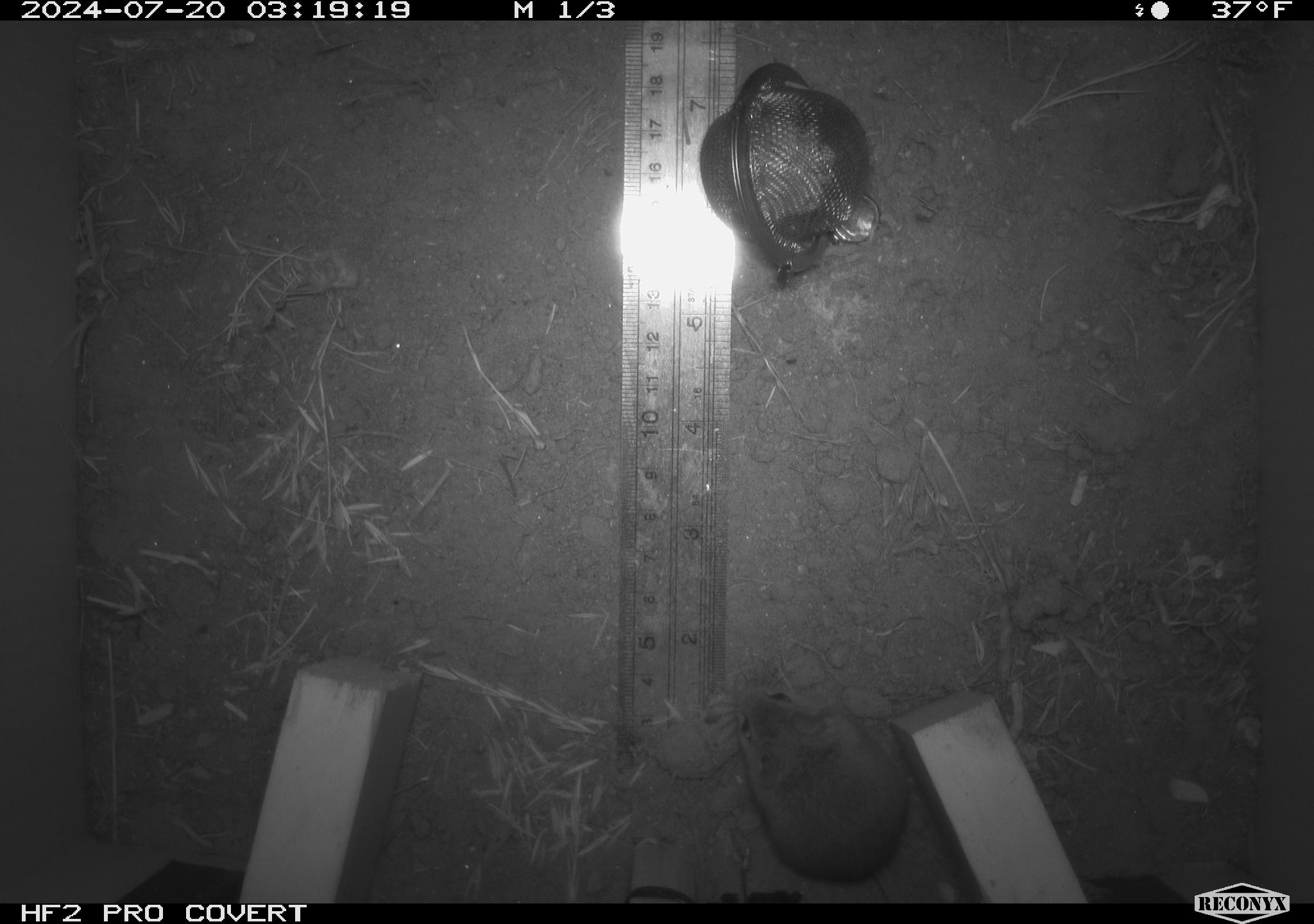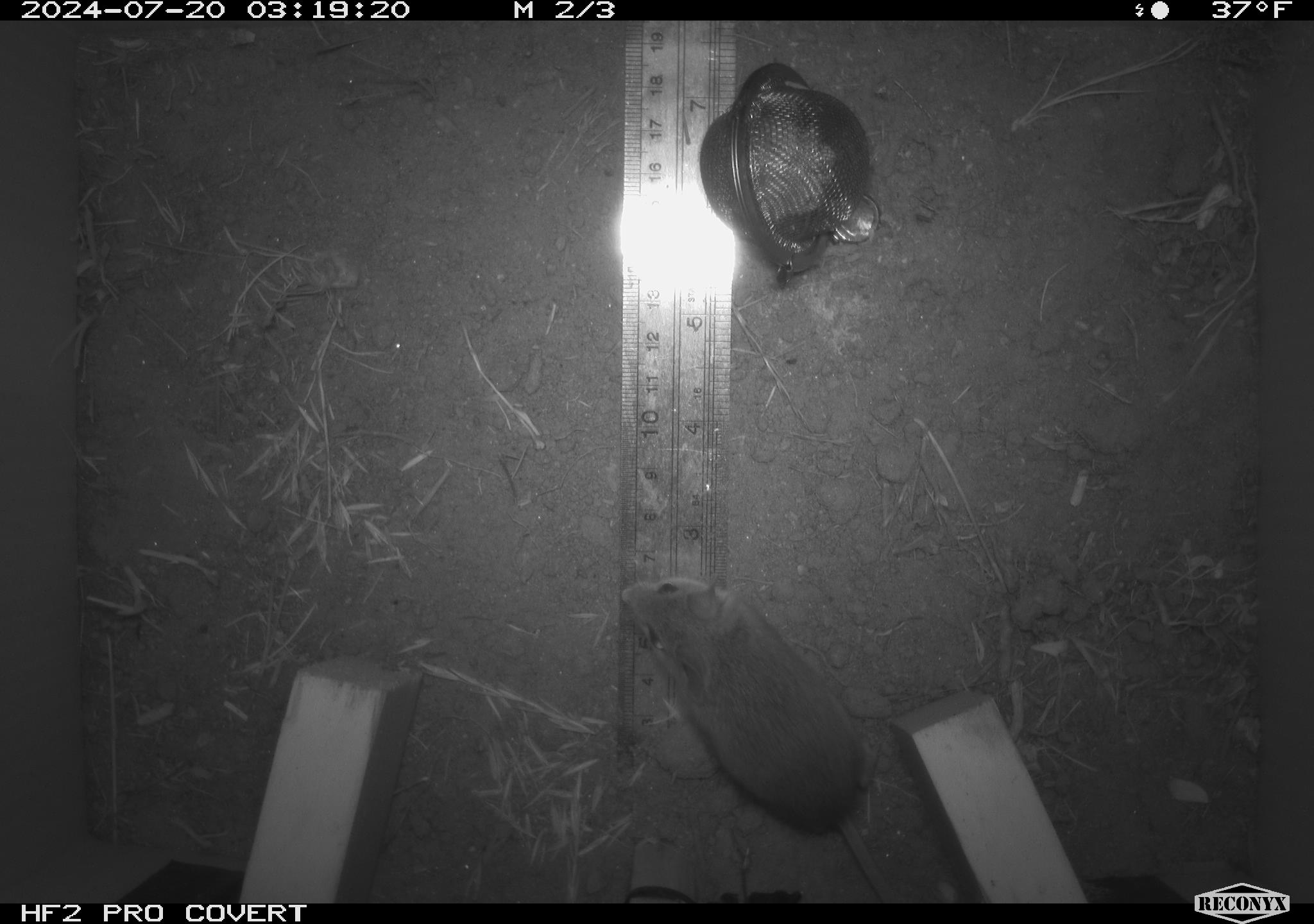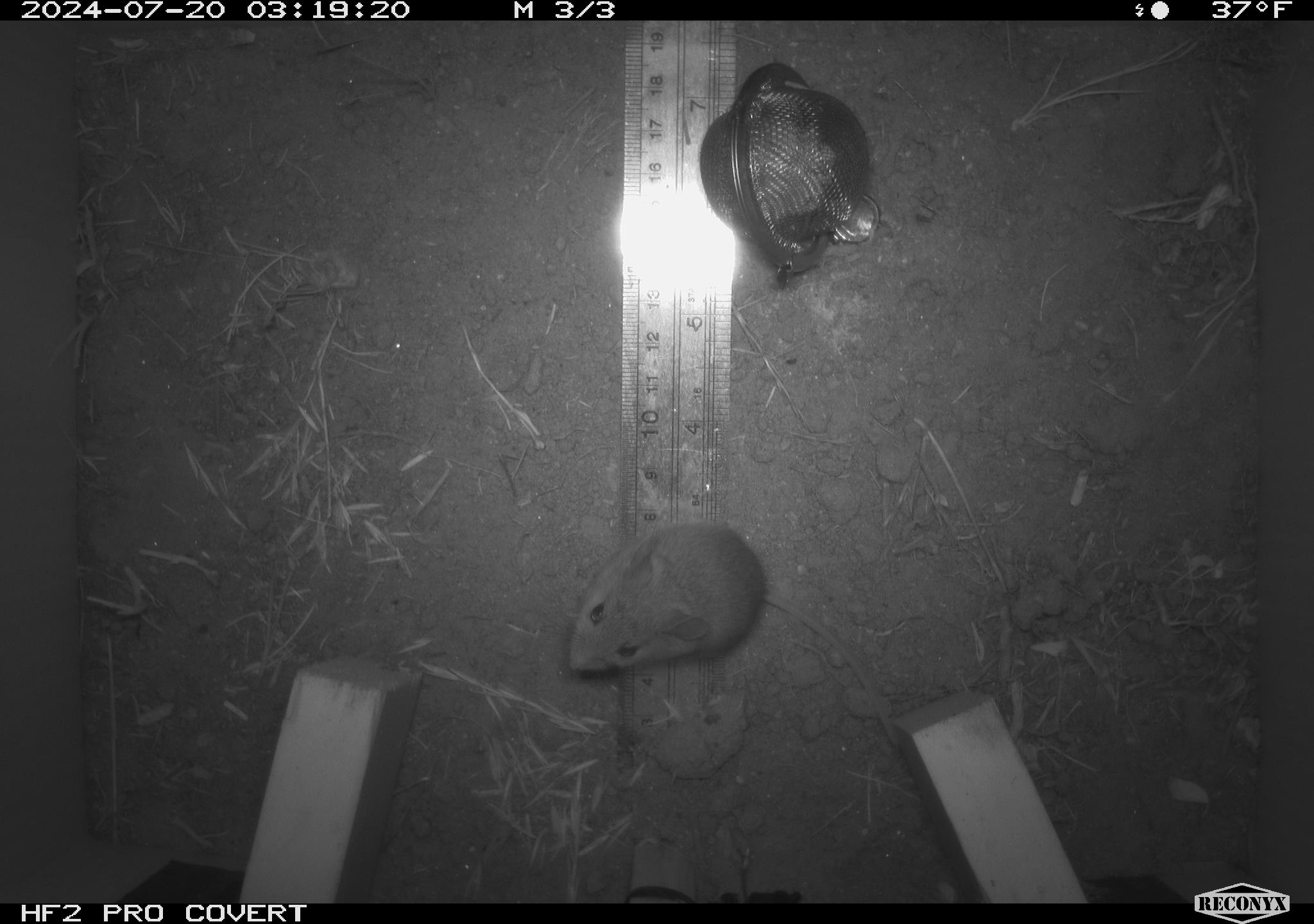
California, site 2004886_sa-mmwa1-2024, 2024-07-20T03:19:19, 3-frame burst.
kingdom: Animalia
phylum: Chordata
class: Mammalia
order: Rodentia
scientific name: Rodentia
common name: mouse species